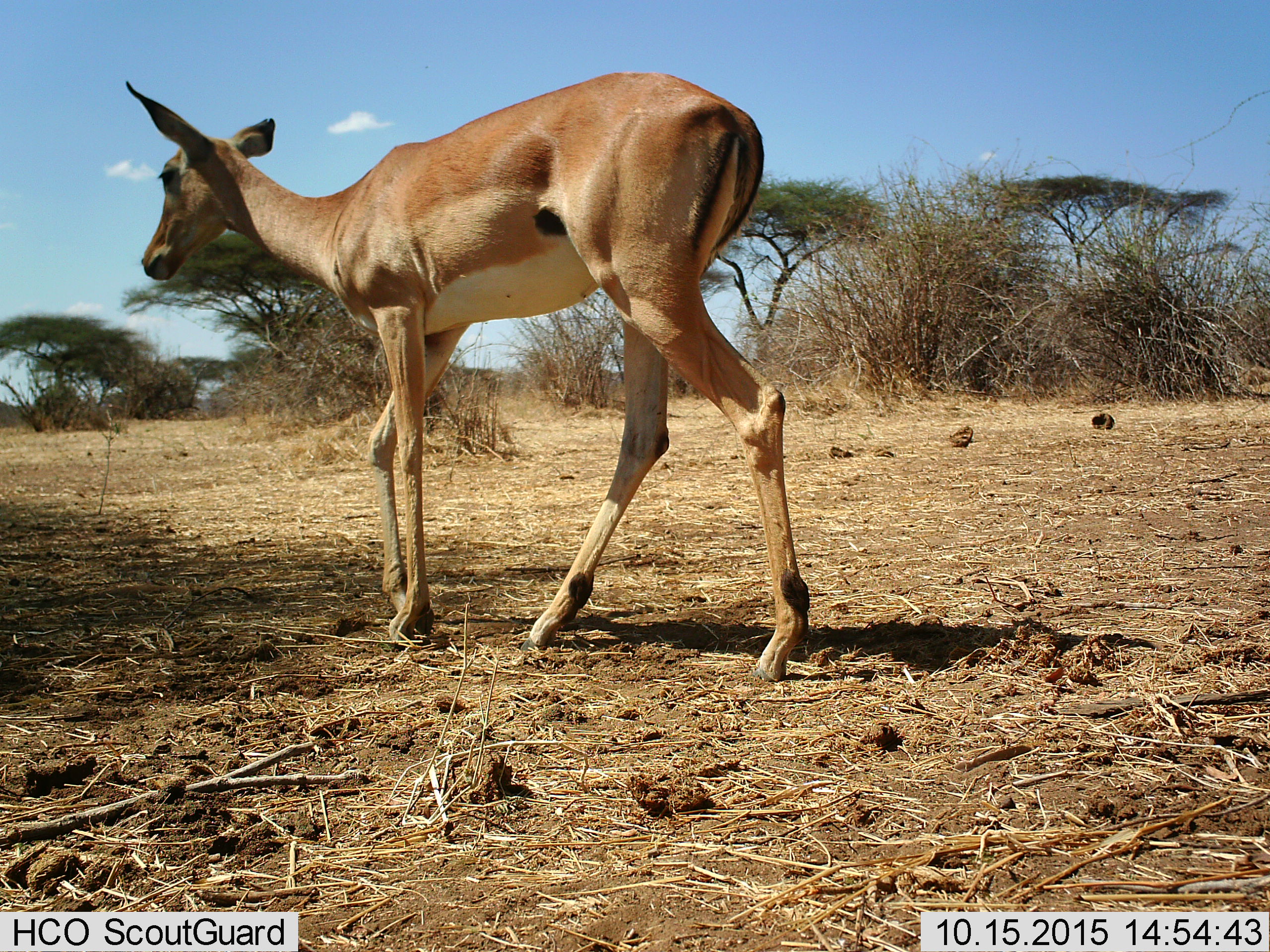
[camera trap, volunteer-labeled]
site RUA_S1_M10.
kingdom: Animalia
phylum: Chordata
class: Mammalia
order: Artiodactyla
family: Bovidae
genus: Aepyceros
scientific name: Aepyceros melampus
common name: impala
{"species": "impala (Aepyceros melampus)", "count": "1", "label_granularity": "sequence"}